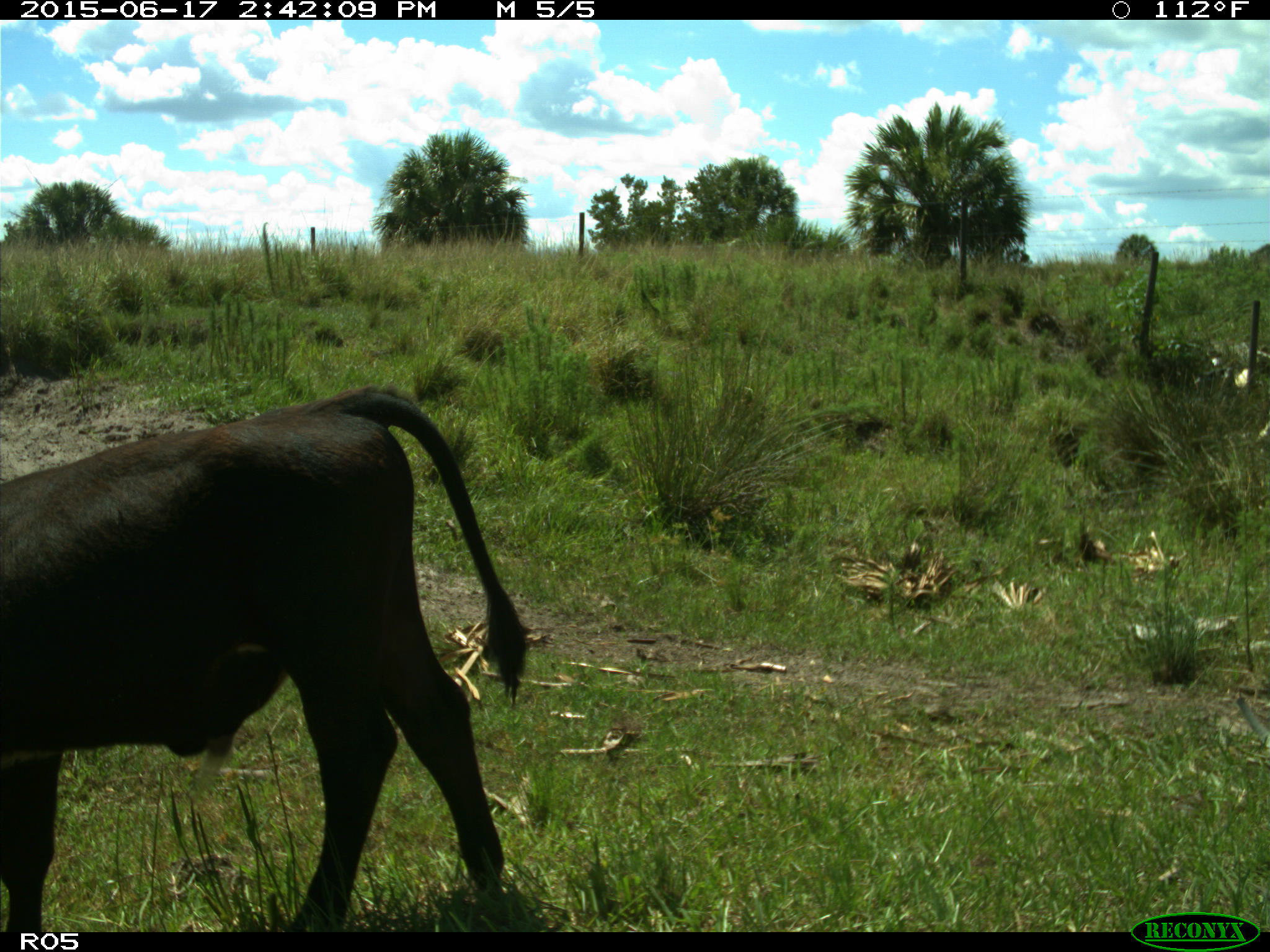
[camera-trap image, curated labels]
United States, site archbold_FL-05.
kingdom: Animalia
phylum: Chordata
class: Mammalia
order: Artiodactyla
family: Bovidae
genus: Bos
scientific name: Bos taurus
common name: domestic cow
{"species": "Bos taurus (domestic cow)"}